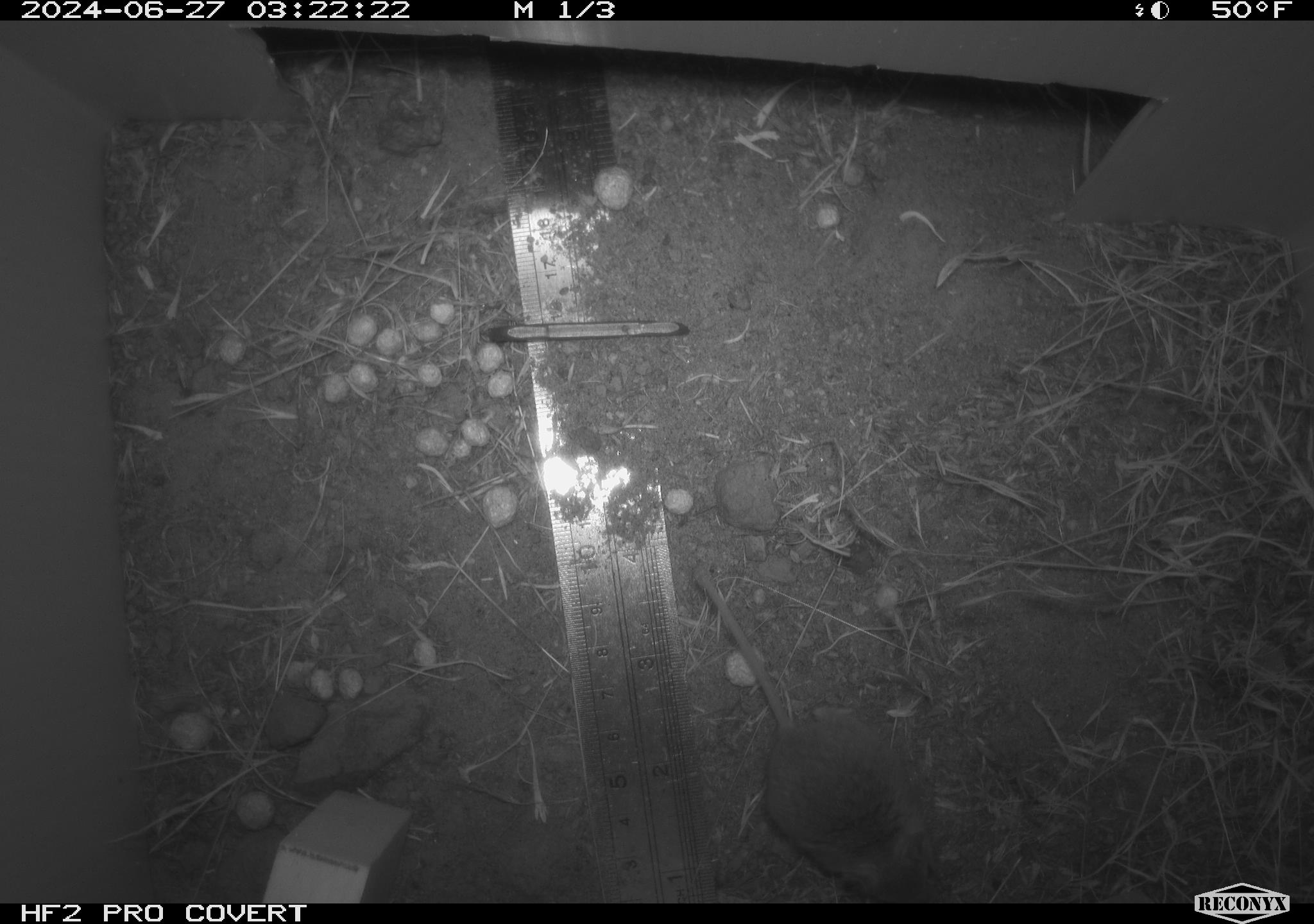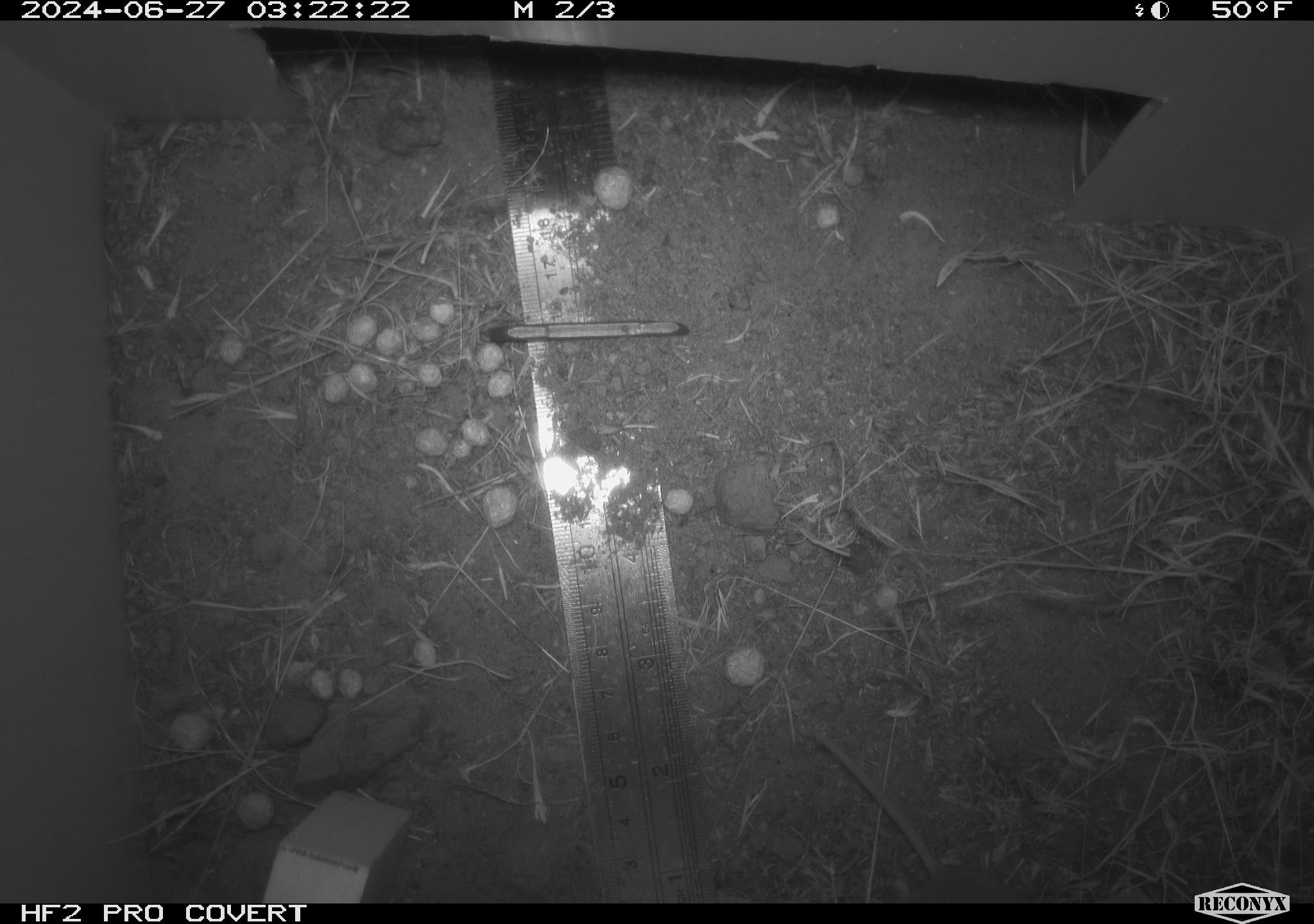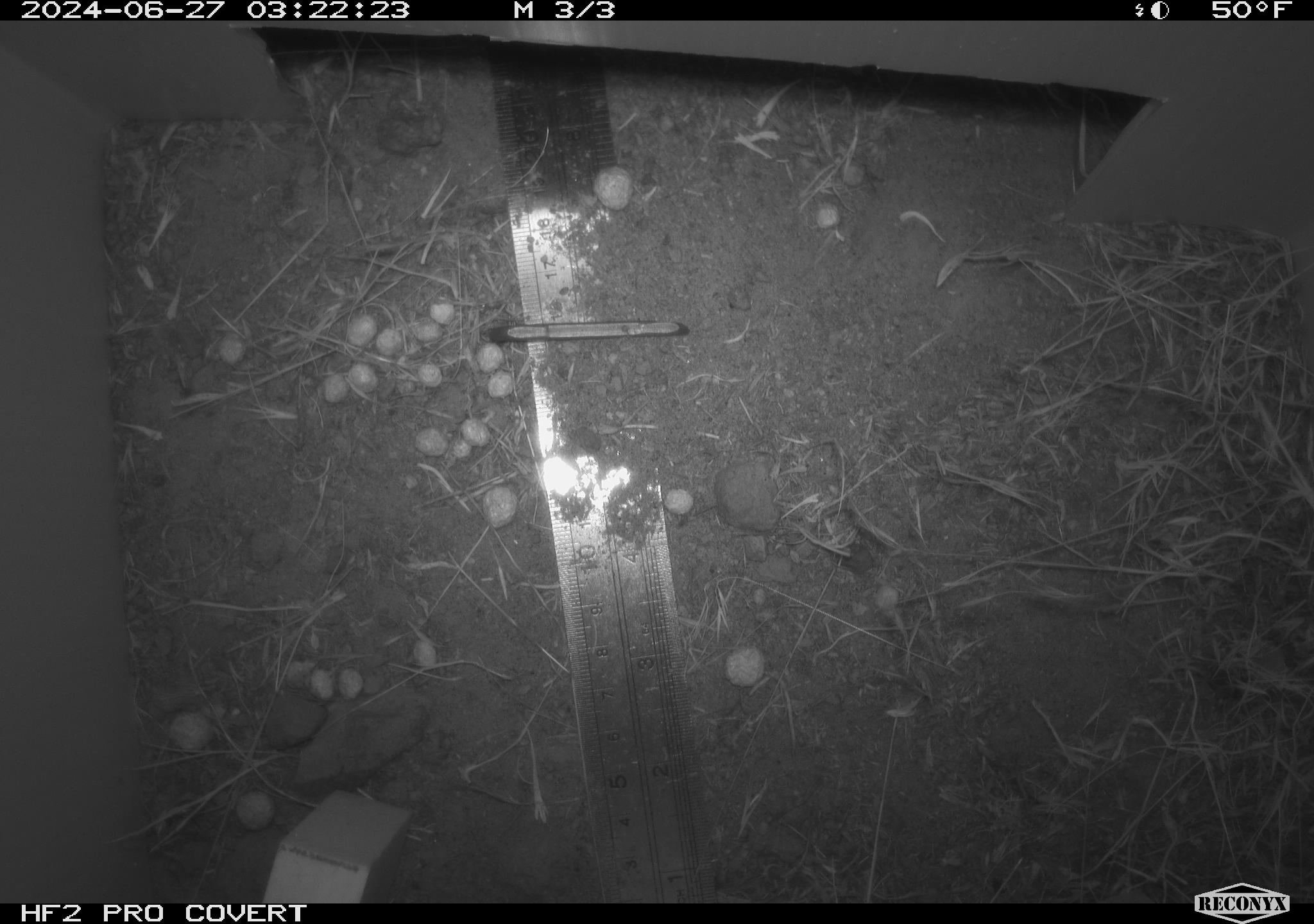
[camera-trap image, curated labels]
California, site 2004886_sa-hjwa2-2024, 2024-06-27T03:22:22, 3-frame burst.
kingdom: Animalia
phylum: Chordata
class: Mammalia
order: Rodentia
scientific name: Rodentia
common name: rodent